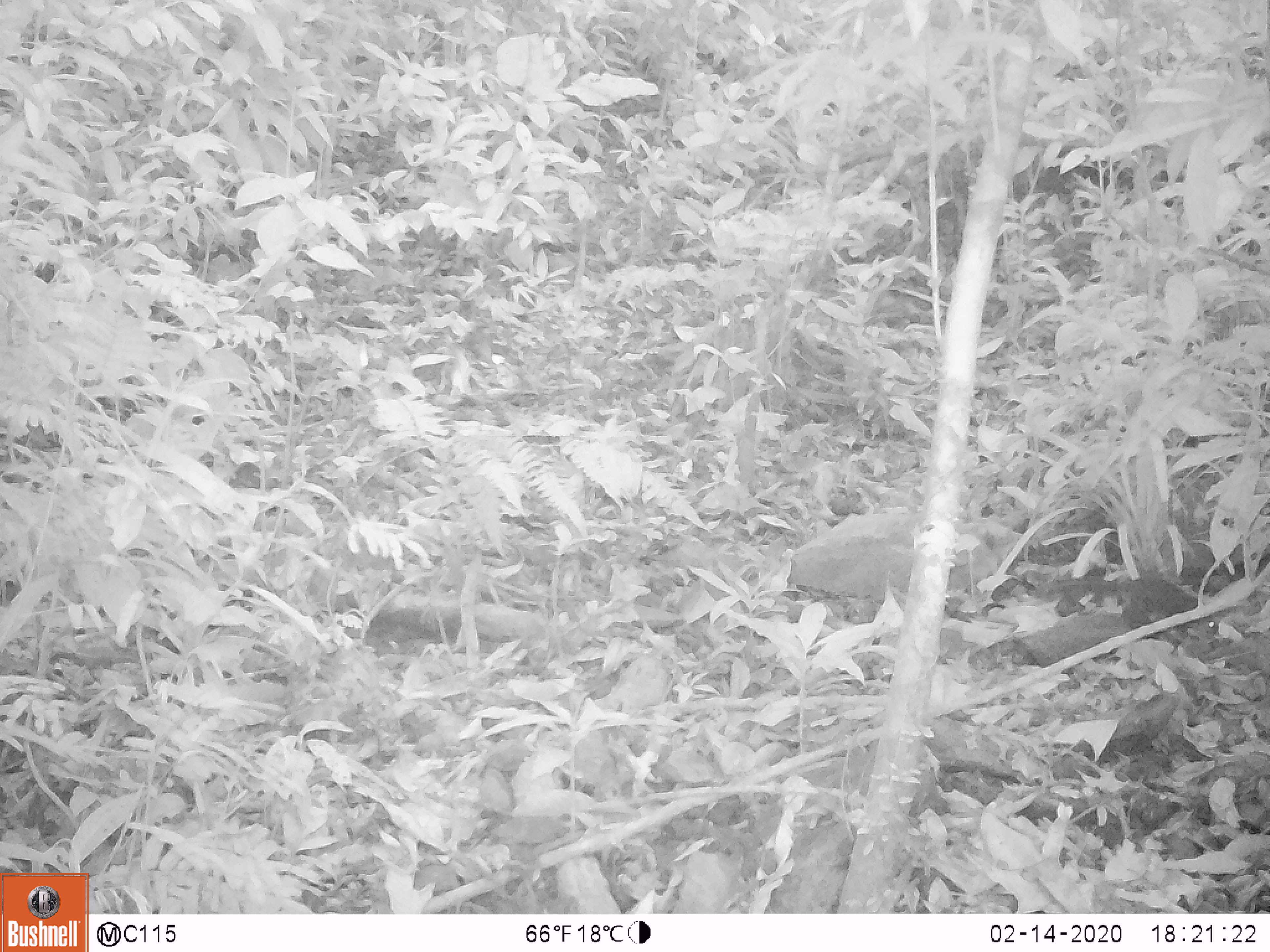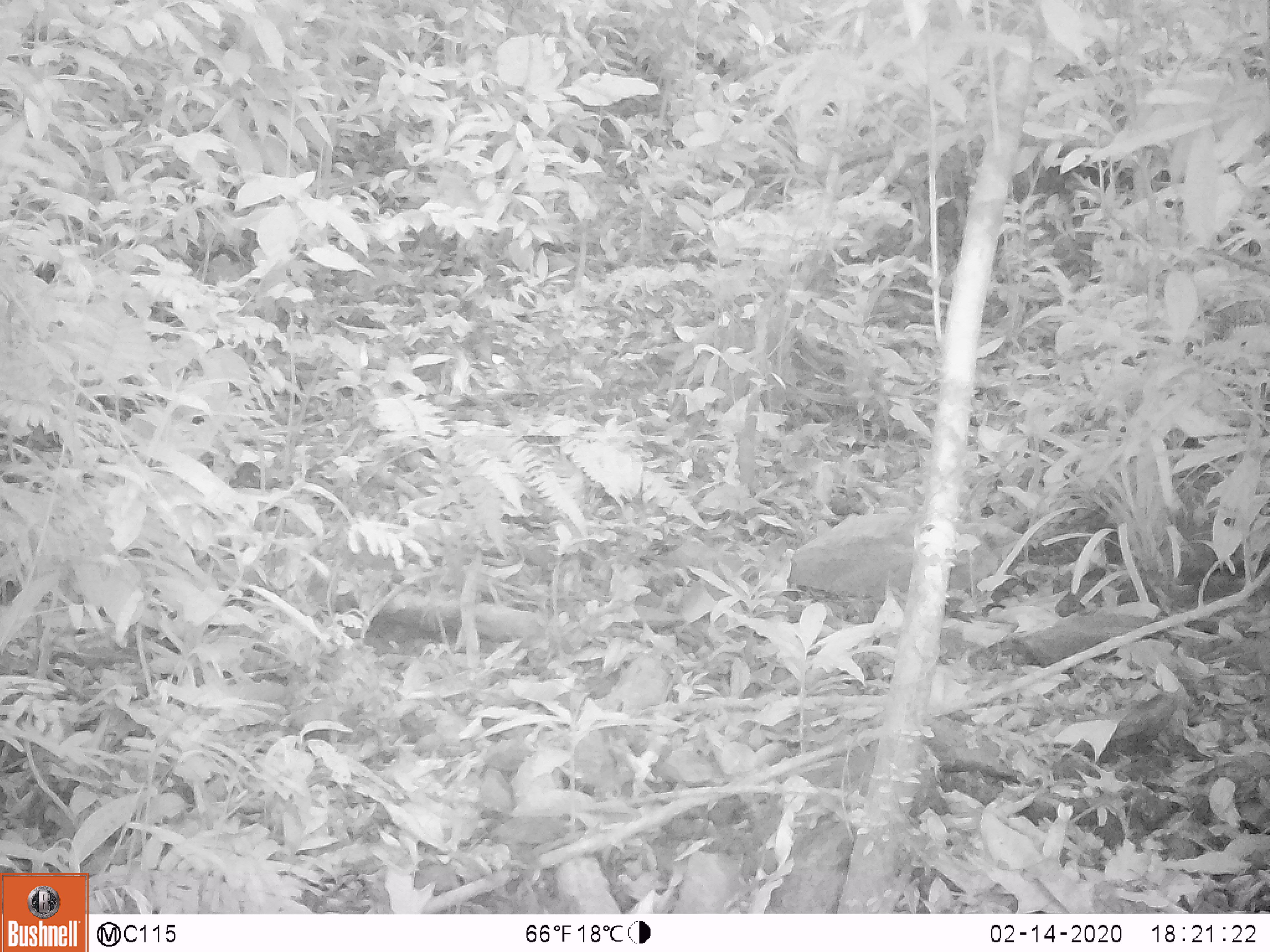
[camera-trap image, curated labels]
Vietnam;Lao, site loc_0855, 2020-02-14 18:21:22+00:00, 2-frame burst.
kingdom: Animalia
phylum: Chordata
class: Mammalia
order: Rodentia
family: Sciuridae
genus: Dremomys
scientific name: Dremomys rufigenis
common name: red-cheeked squirrel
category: red cheeked squirrel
Red cheeked squirrel (red-cheeked squirrel) (Dremomys rufigenis). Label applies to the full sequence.